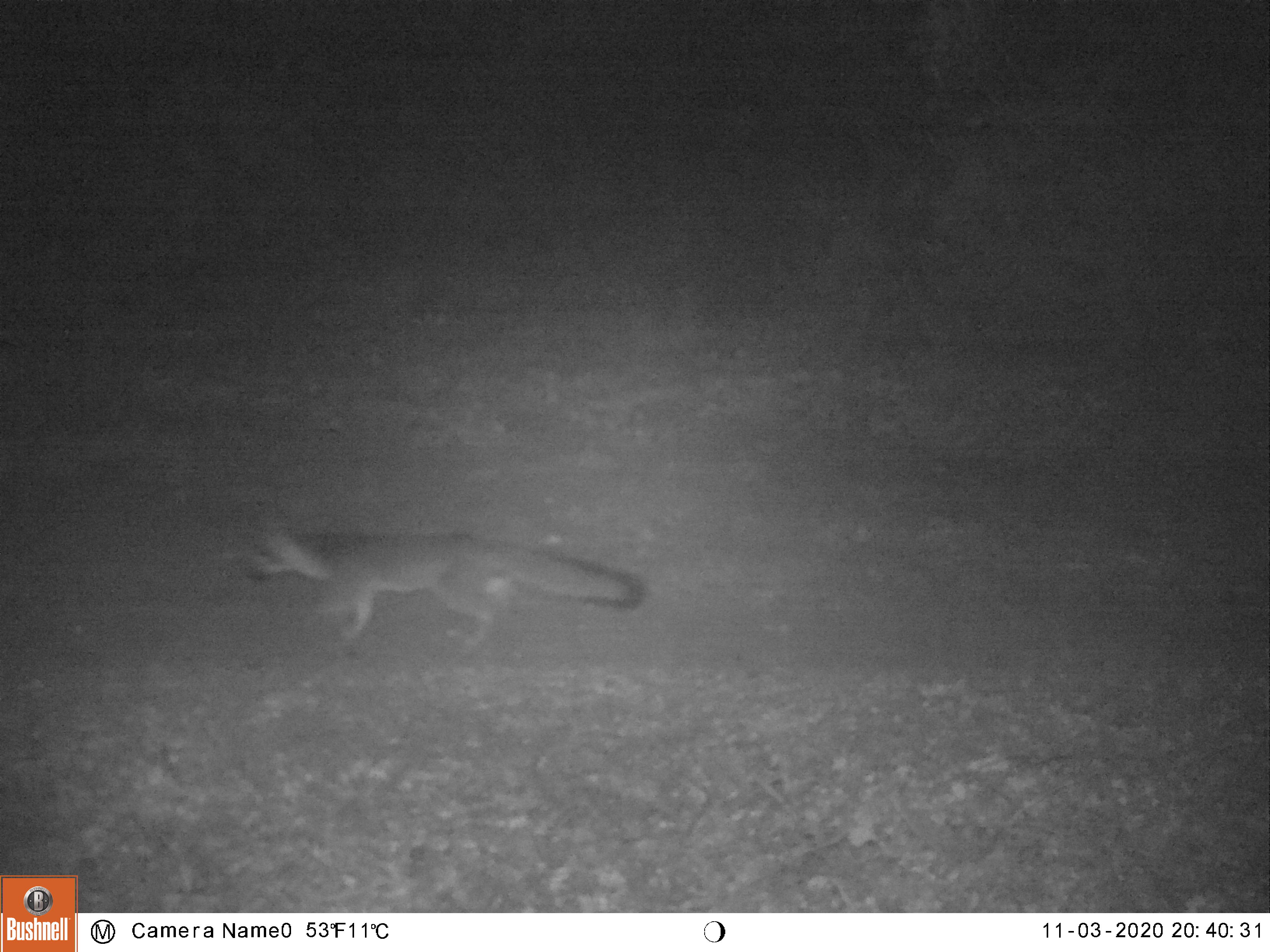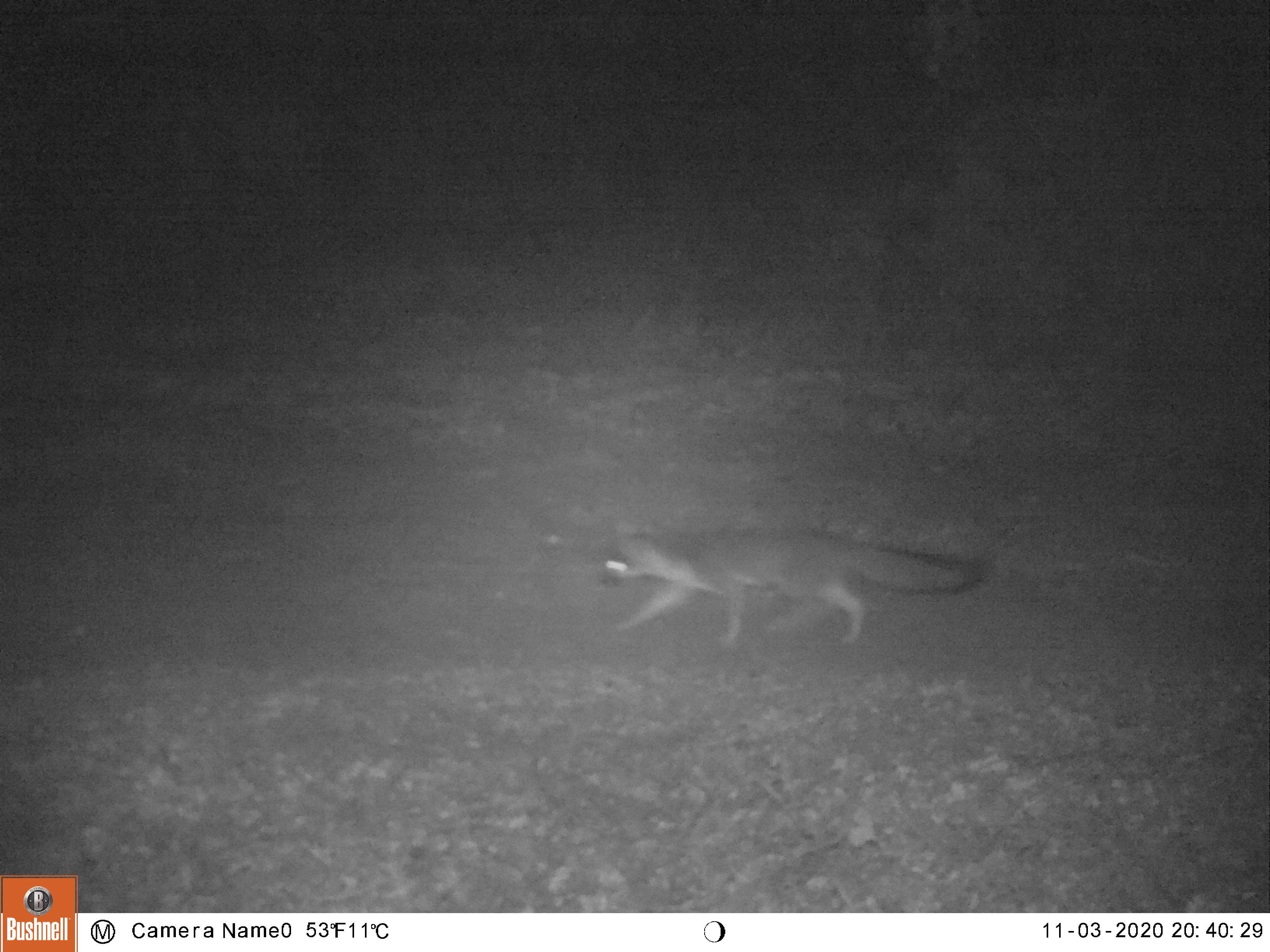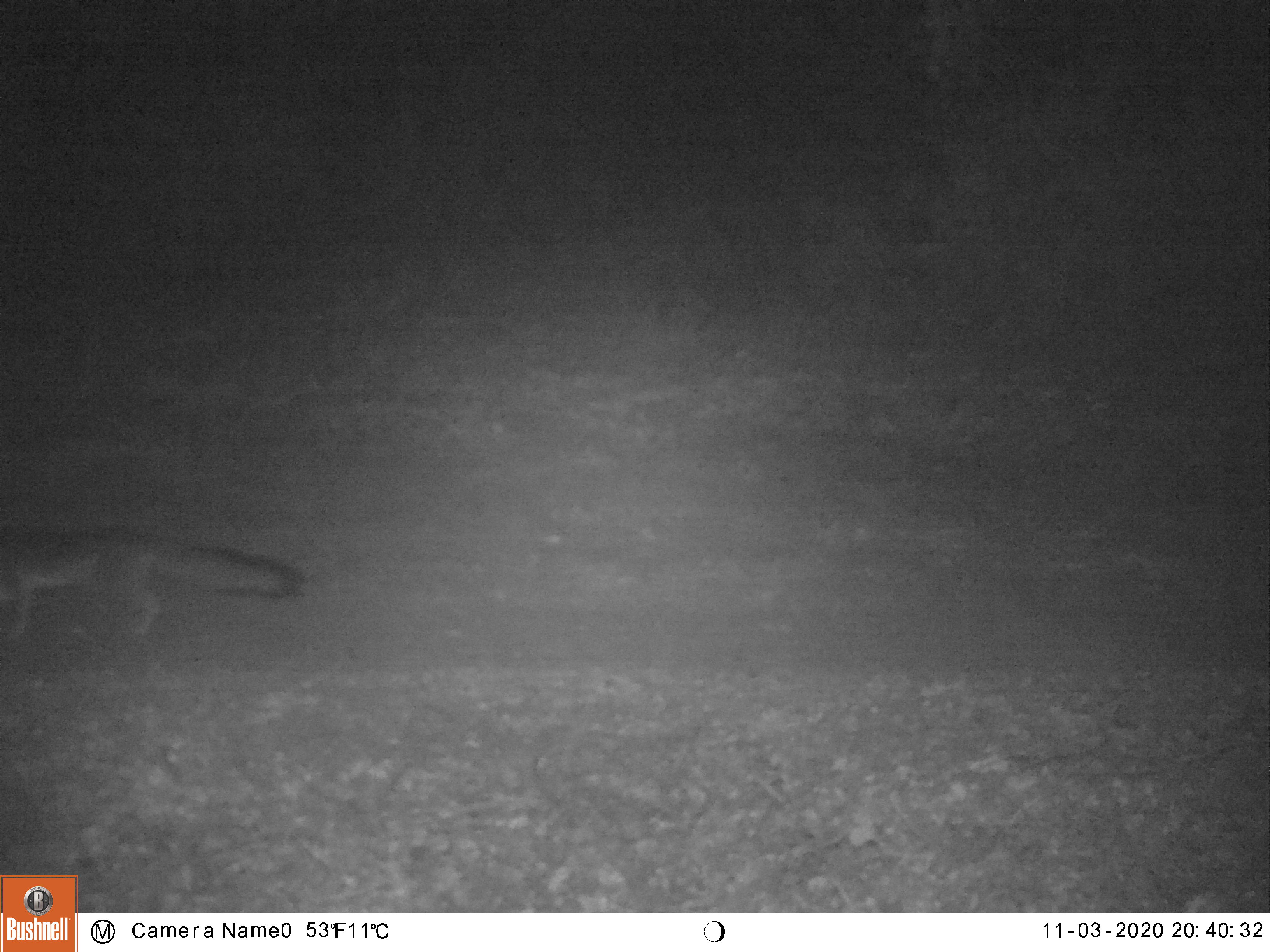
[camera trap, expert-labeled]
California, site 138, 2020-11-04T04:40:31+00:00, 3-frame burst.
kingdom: Animalia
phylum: Chordata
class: Mammalia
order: Carnivora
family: Canidae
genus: Urocyon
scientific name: Urocyon cinereoargenteus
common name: gray fox